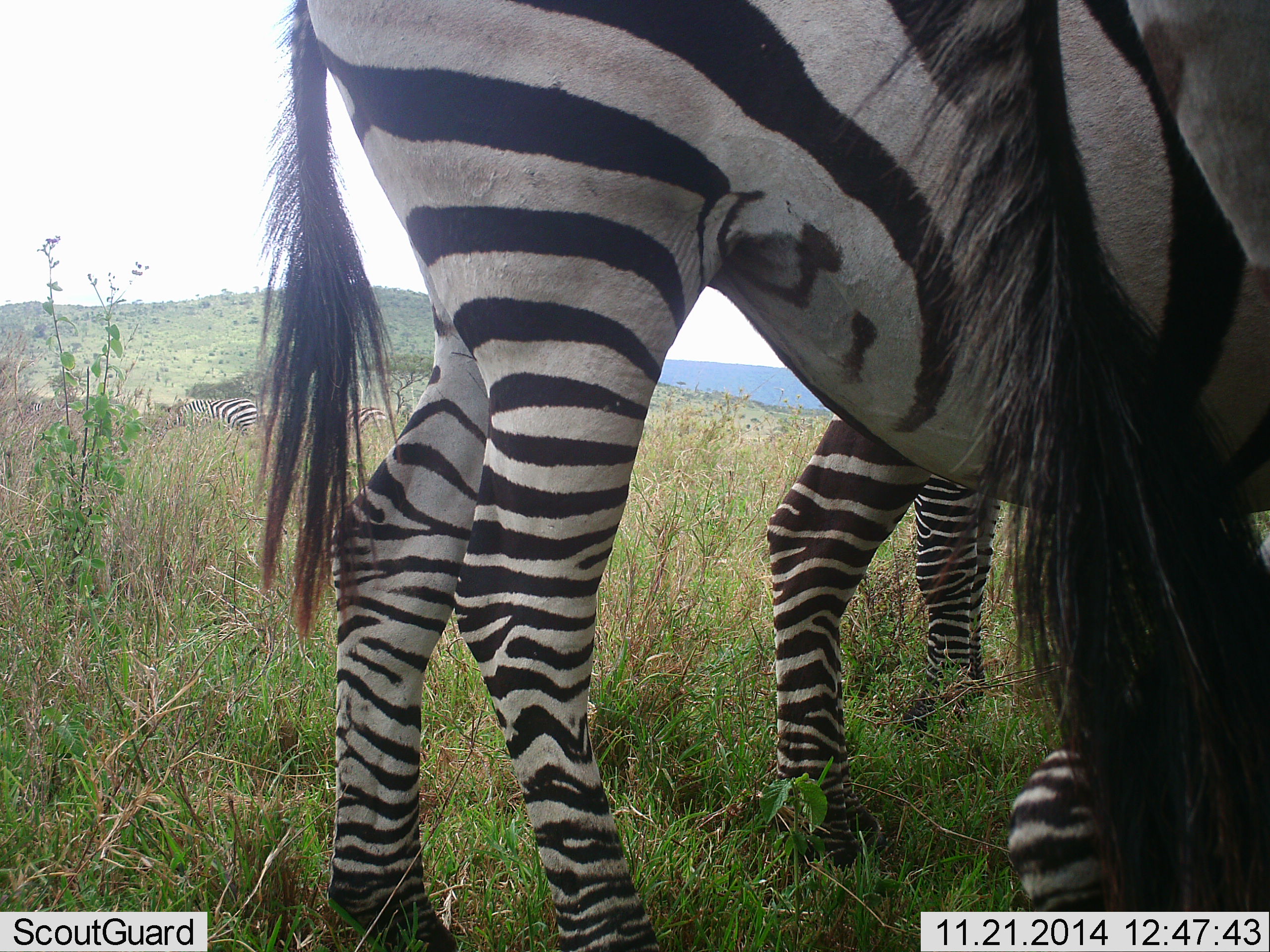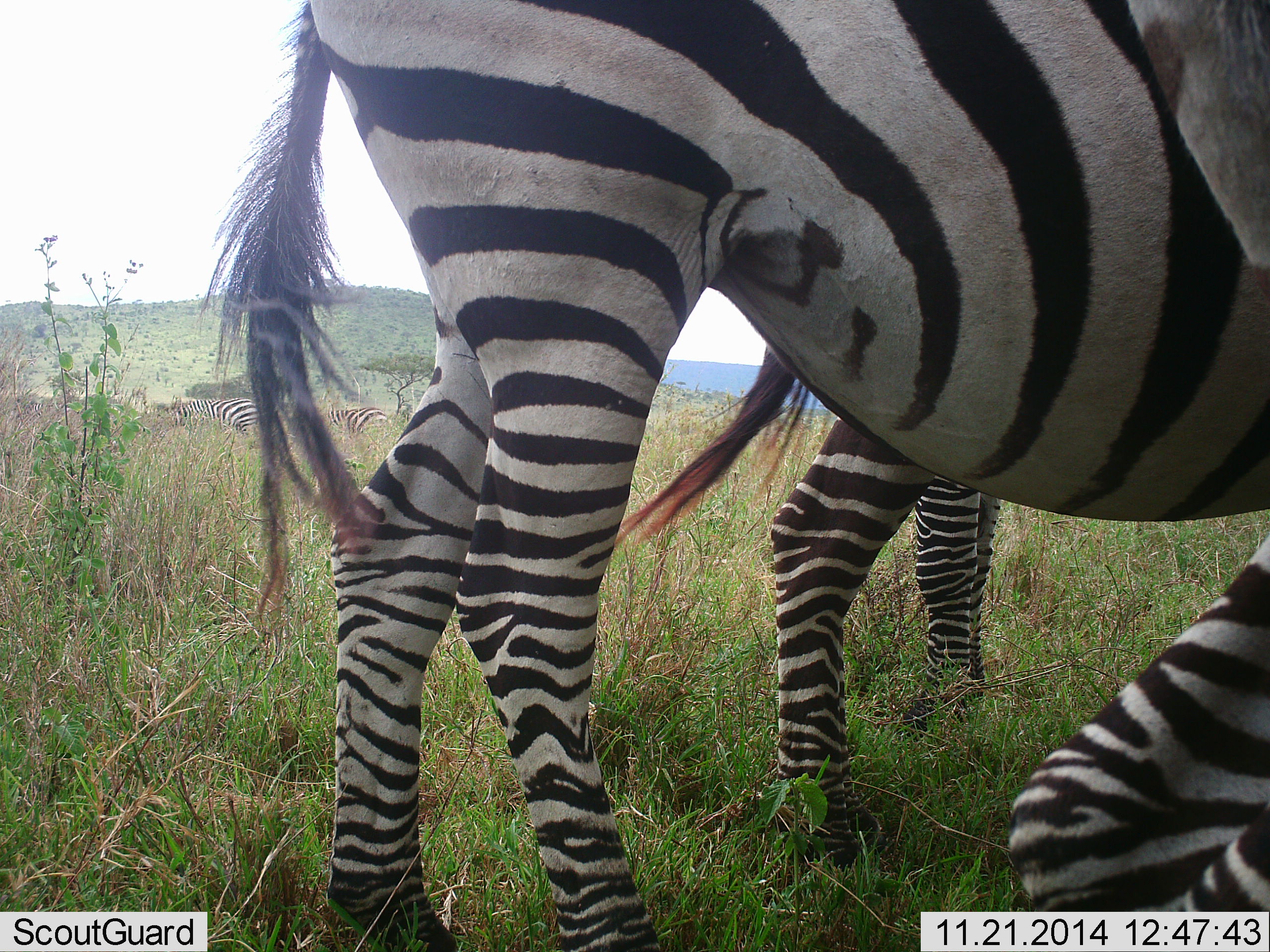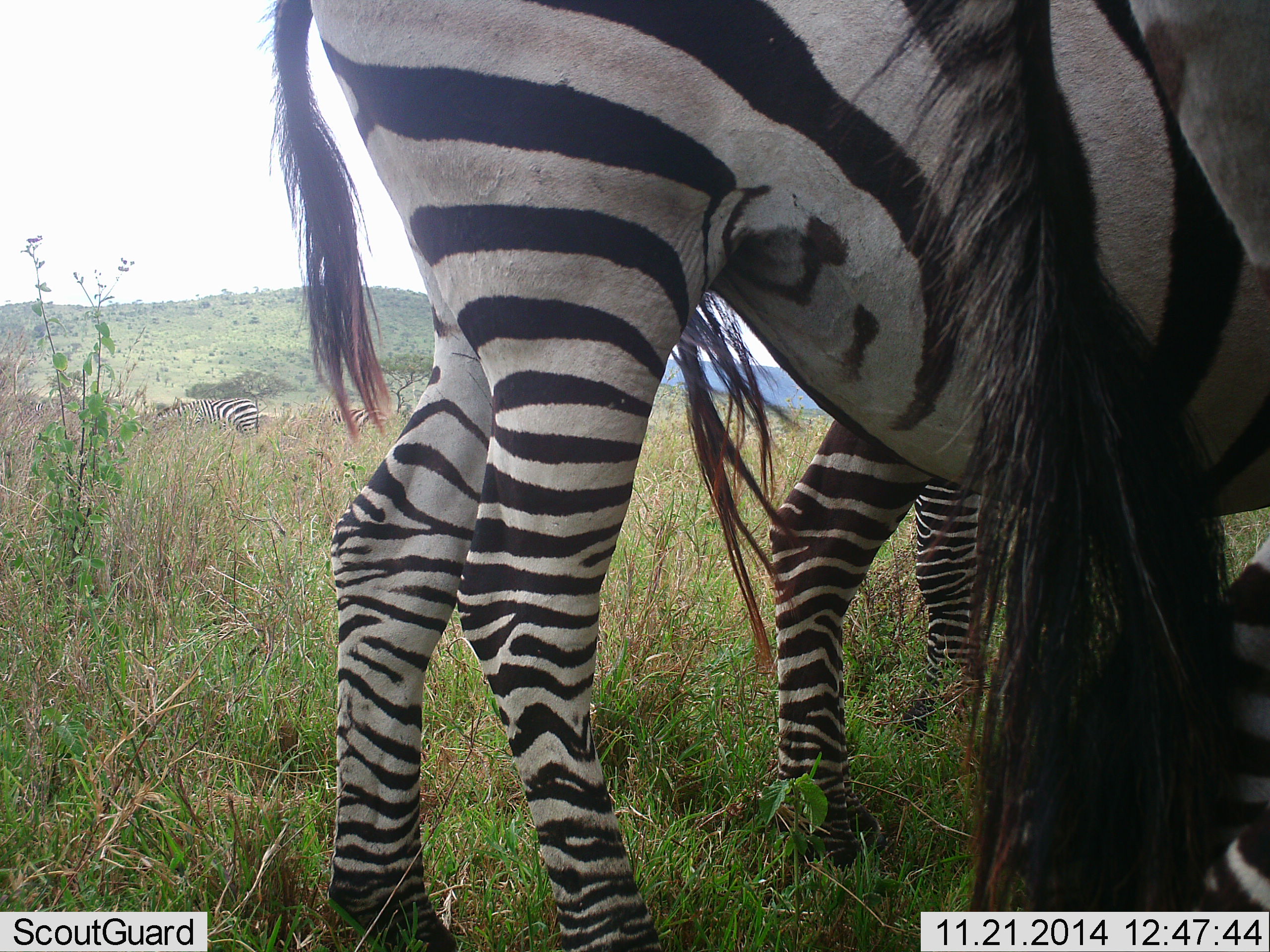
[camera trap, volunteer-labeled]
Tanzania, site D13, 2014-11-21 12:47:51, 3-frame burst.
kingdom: Animalia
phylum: Chordata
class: Mammalia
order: Perissodactyla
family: Equidae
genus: Equus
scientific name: Equus quagga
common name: plains zebra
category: zebra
Zebra (plains zebra) (Equus quagga), count 5. Behavior (volunteer vote fractions): standing 90%, resting 40%, moving 0%, interacting 0%. Young present (vote fraction): 0%. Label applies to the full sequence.